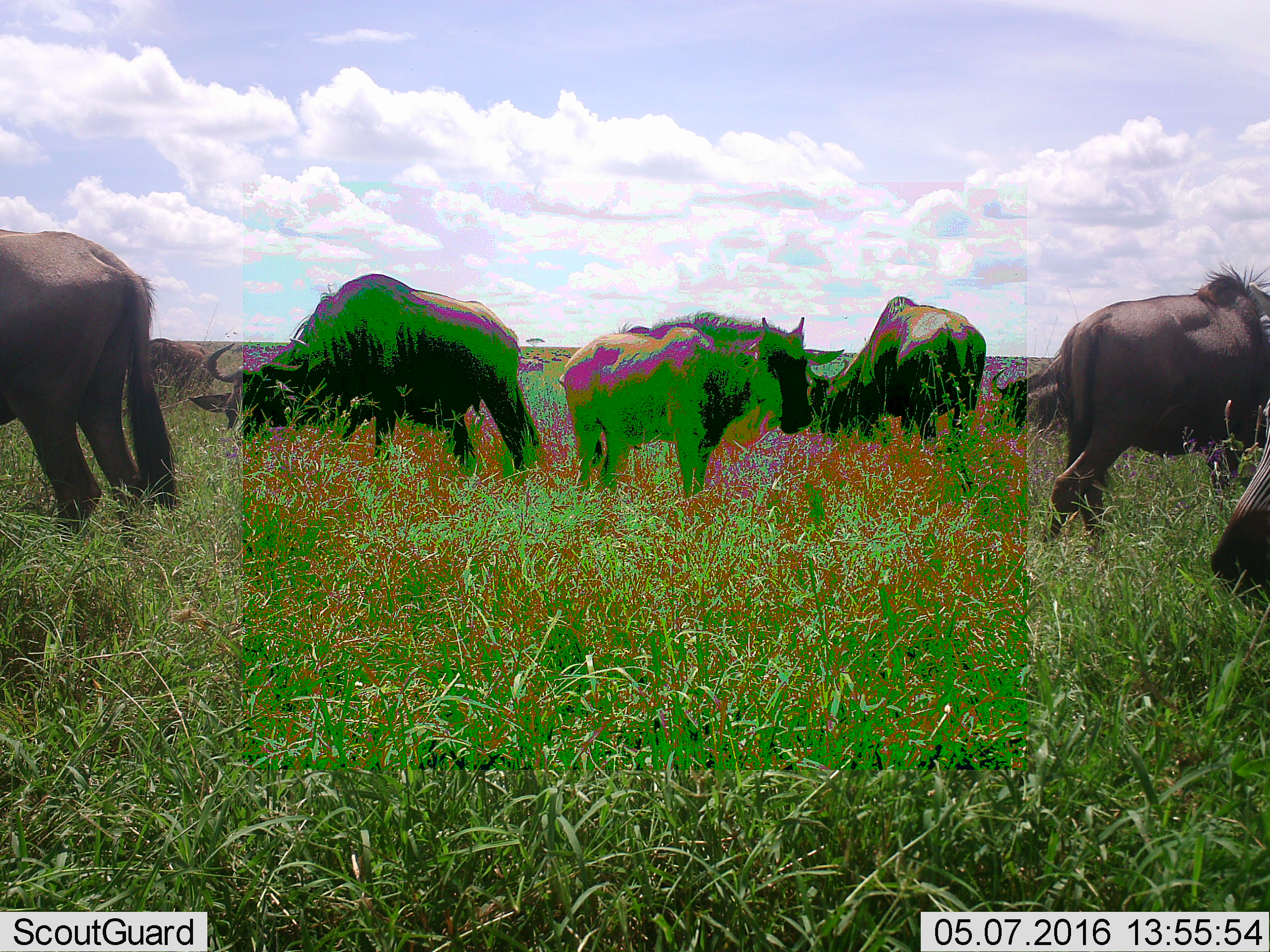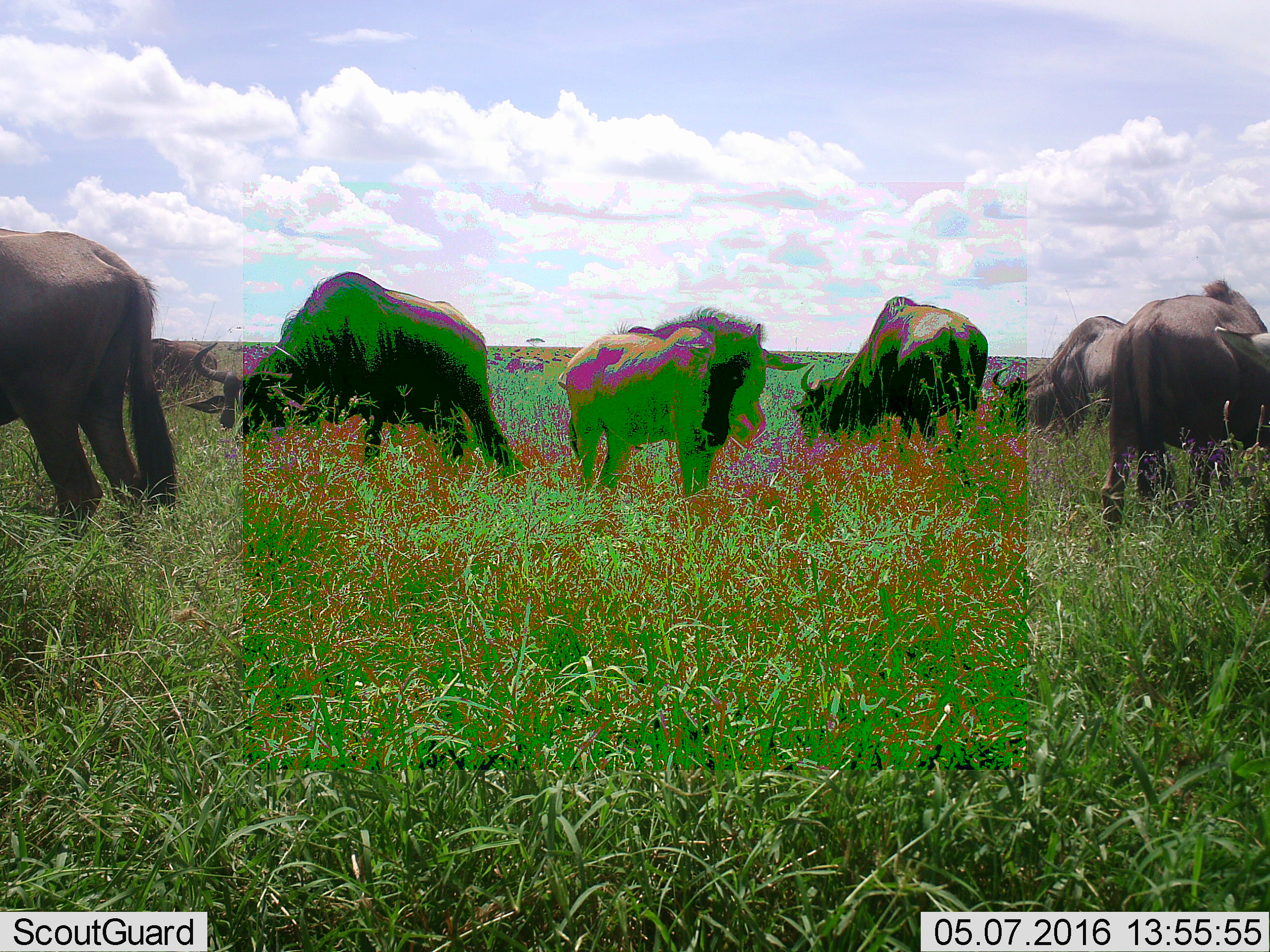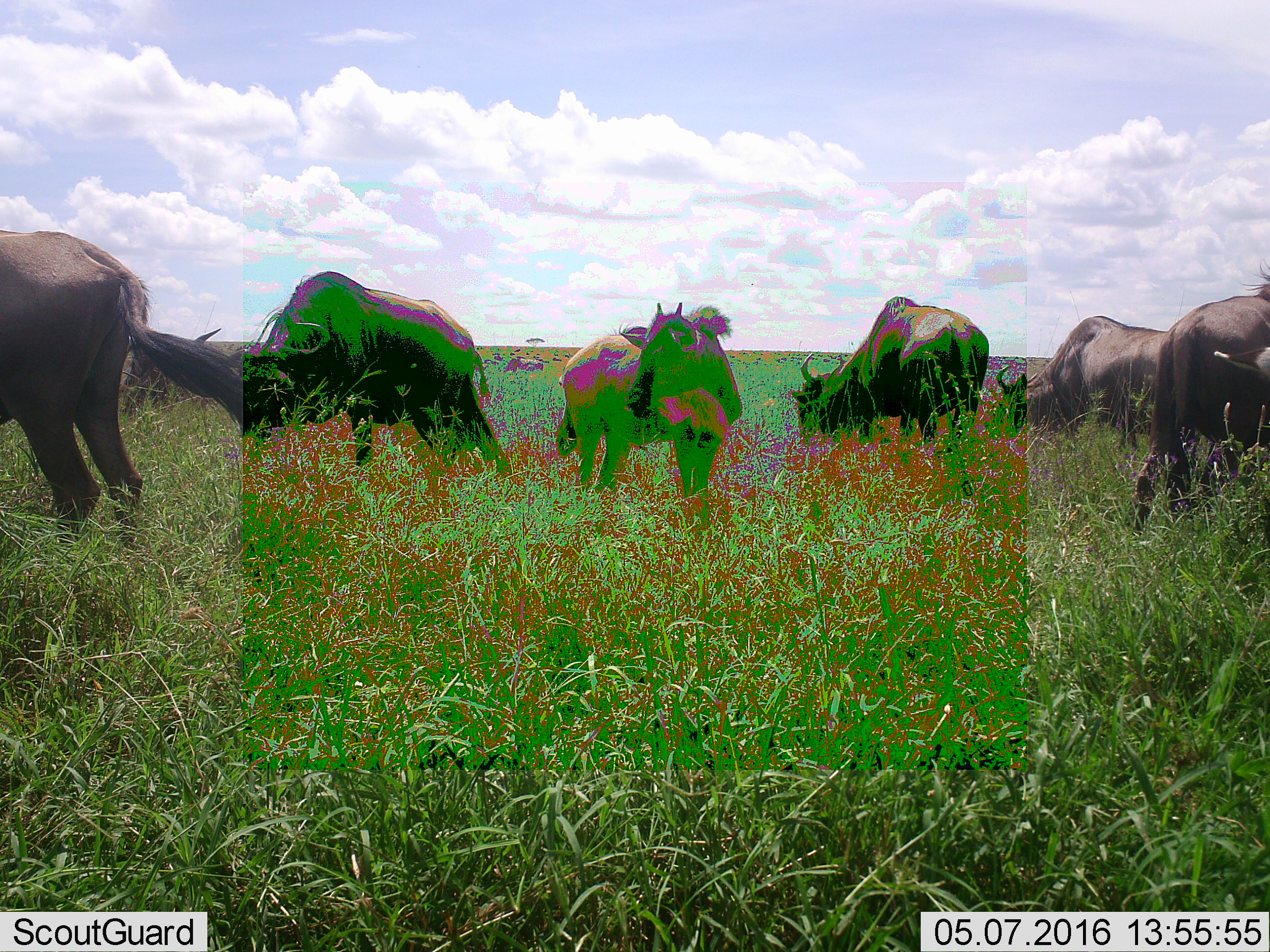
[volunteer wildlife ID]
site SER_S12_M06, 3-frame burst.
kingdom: Animalia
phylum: Chordata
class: Mammalia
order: Artiodactyla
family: Bovidae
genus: Connochaetes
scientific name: Connochaetes taurinus taurinus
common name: blue wildebeest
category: wildebeestblue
Wildebeestblue (blue wildebeest) (Connochaetes taurinus taurinus), count 6. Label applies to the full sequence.